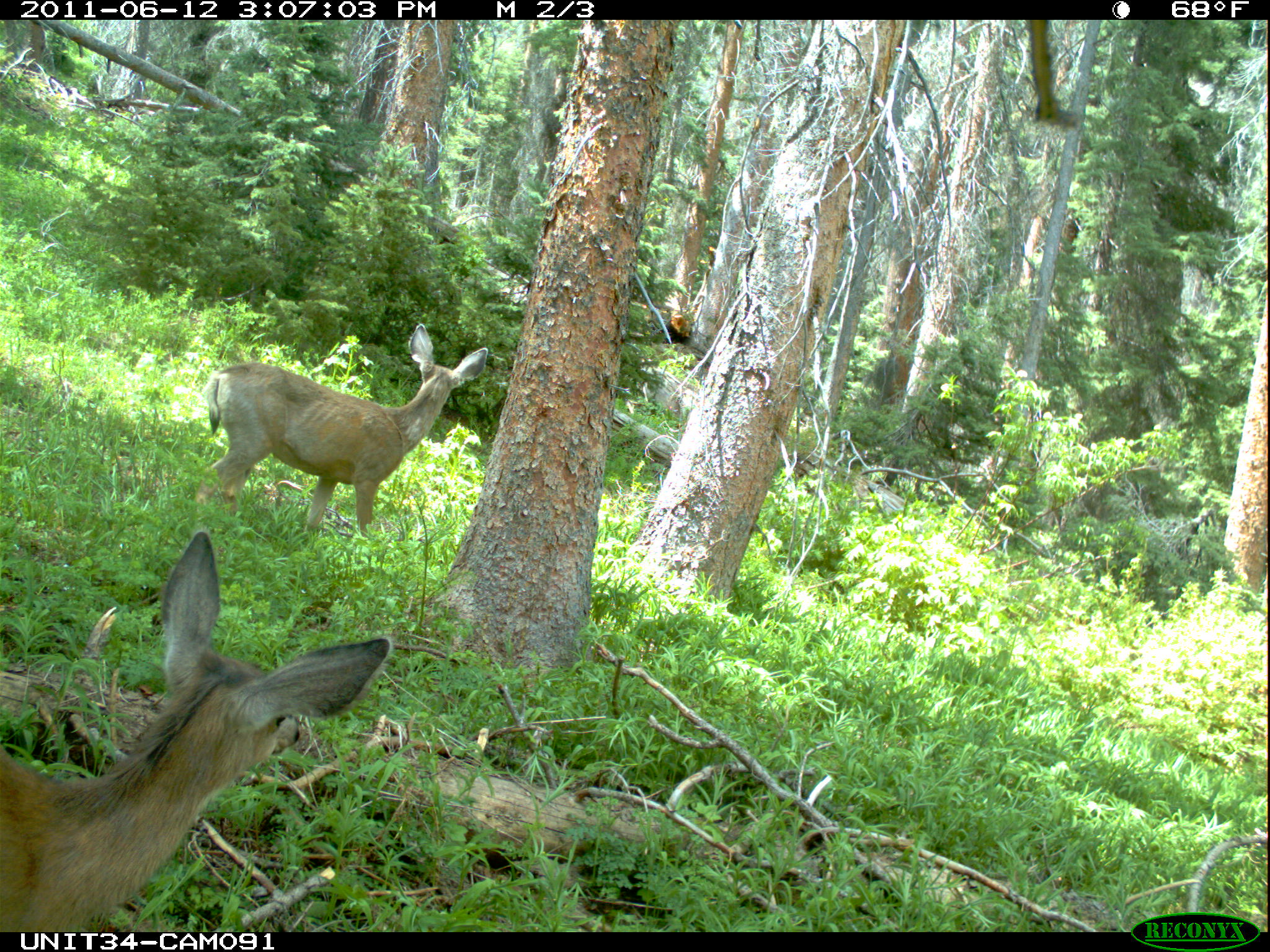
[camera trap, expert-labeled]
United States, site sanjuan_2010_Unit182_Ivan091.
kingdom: Animalia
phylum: Chordata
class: Mammalia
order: Artiodactyla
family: Cervidae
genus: Odocoileus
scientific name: Odocoileus hemionus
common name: mule deer